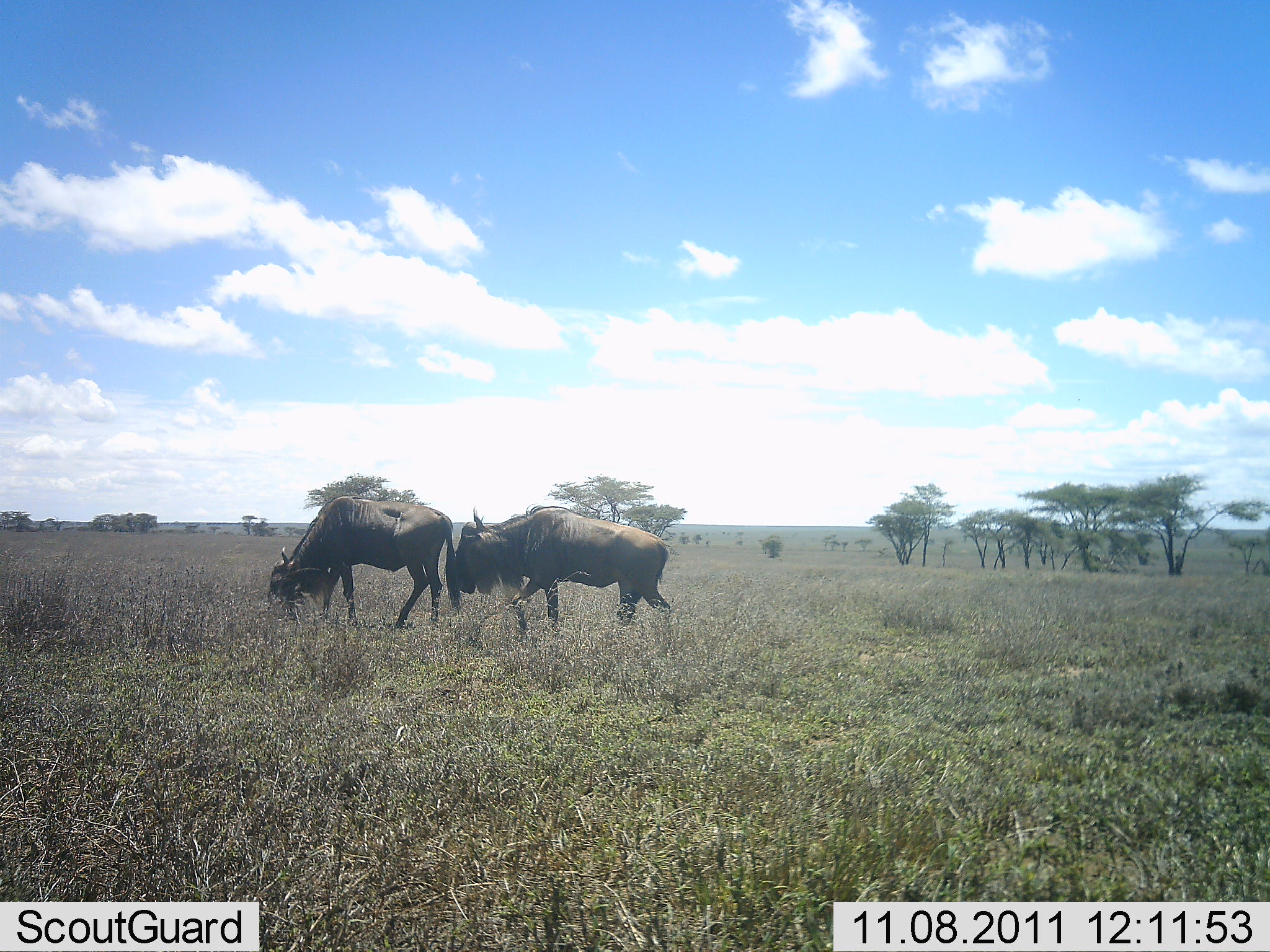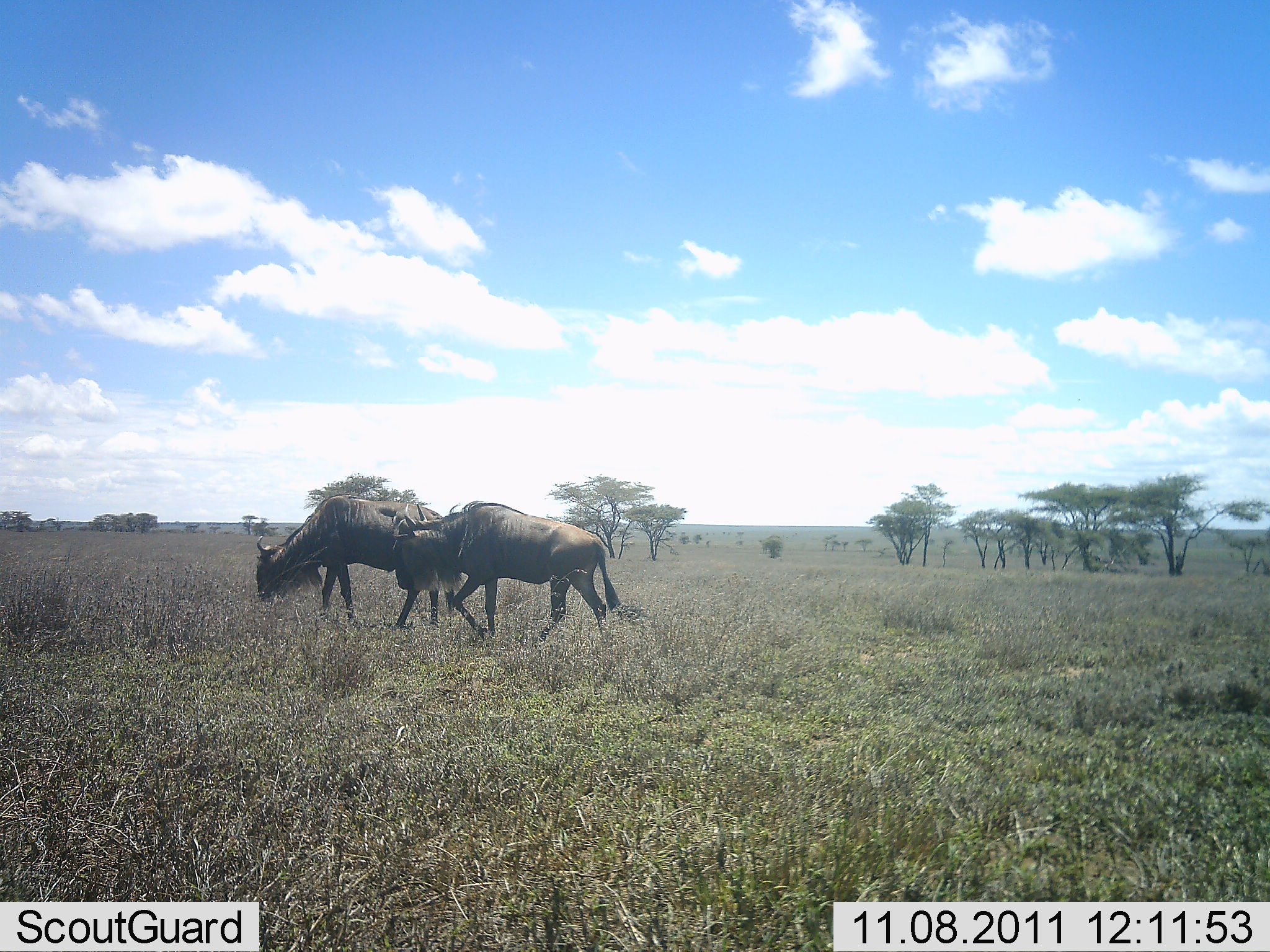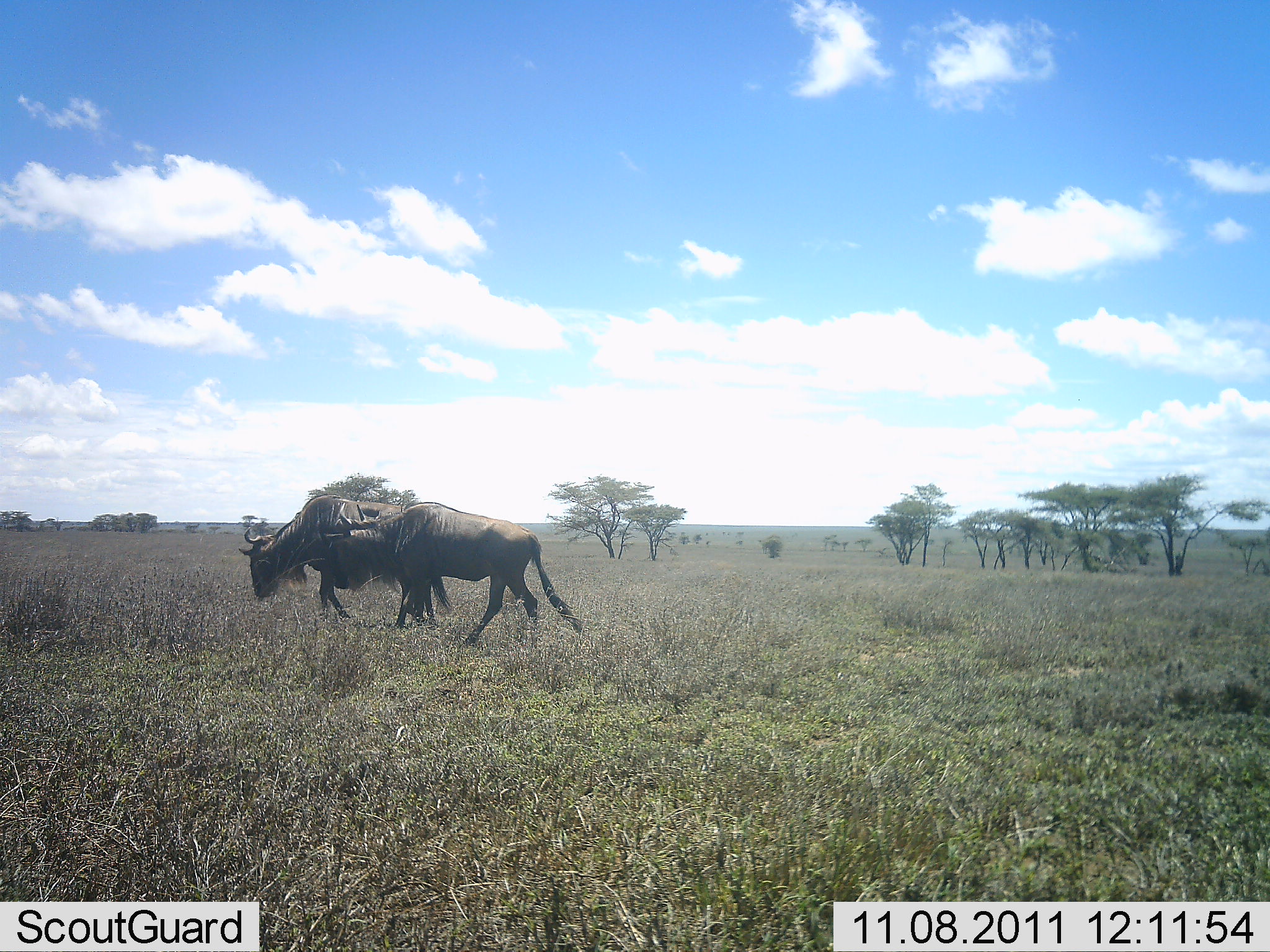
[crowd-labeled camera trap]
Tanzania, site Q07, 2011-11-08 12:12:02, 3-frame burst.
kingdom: Animalia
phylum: Chordata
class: Mammalia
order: Artiodactyla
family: Bovidae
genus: Connochaetes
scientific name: Connochaetes taurinus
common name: blue wildebeest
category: wildebeest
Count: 2.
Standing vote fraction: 7%.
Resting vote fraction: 0%.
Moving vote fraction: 67%.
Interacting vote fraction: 0%.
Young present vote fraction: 0%.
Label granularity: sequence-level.